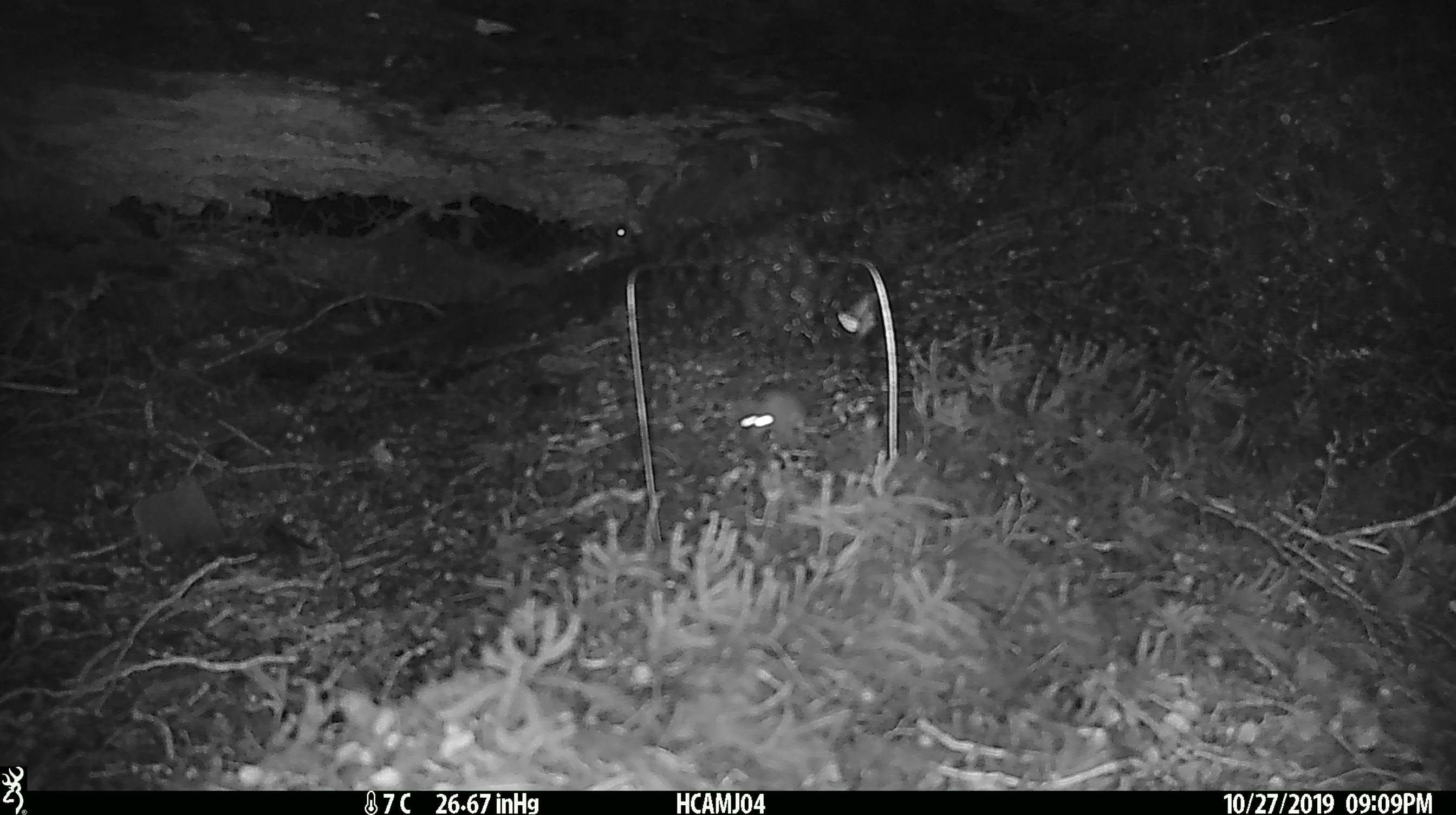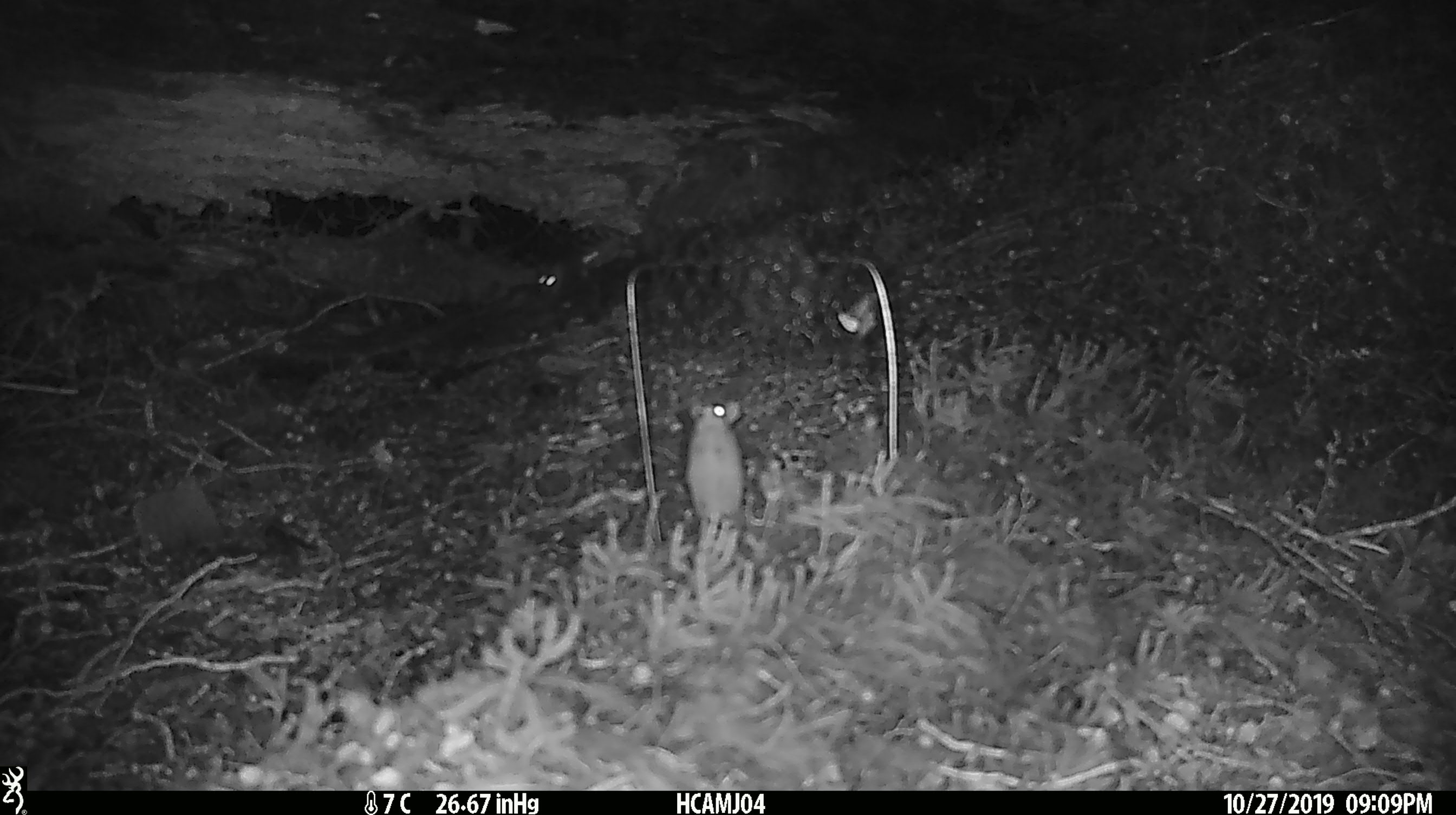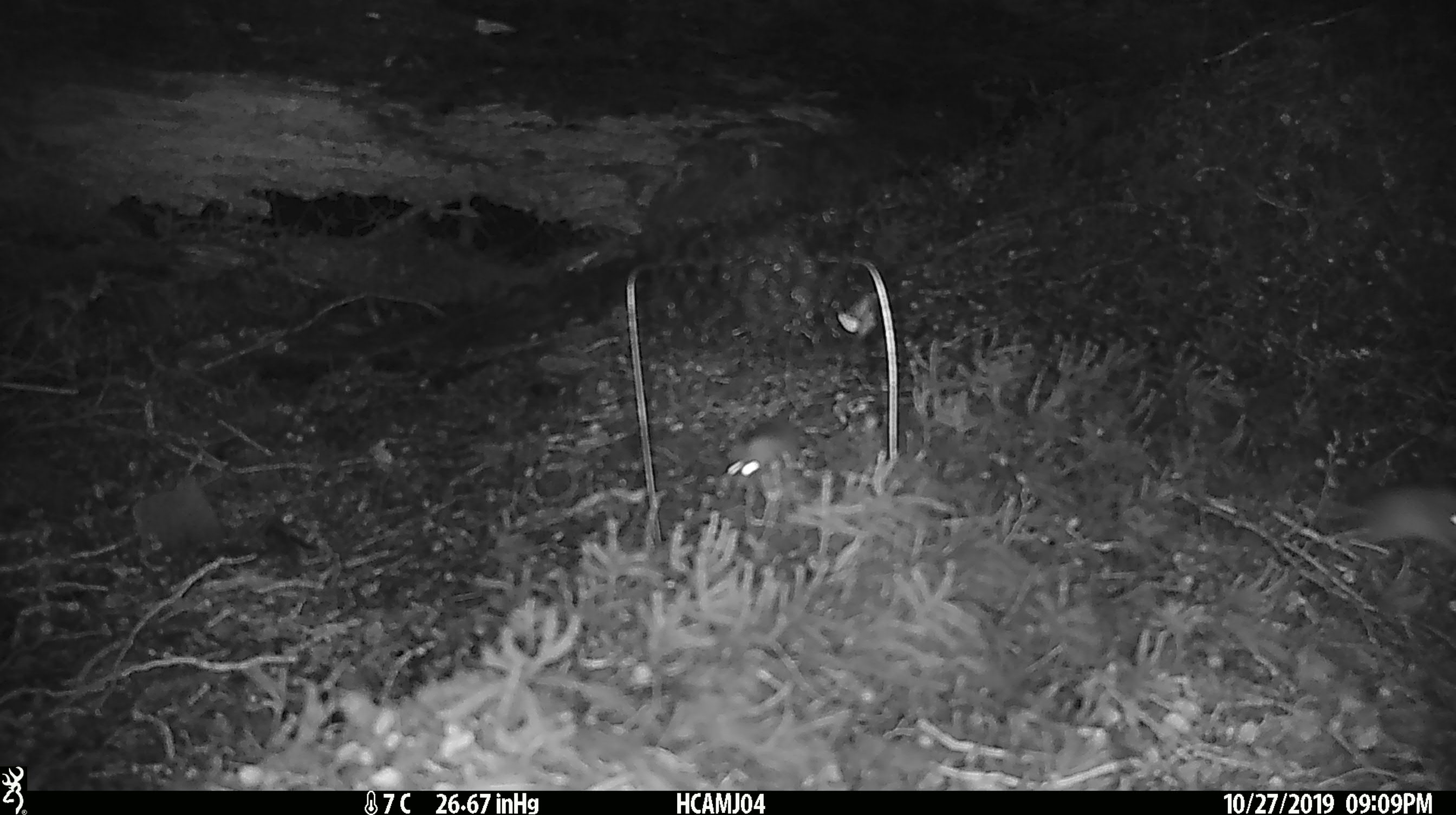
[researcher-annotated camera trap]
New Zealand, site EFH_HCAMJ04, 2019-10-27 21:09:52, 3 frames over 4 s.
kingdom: Animalia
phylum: Chordata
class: Mammalia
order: Rodentia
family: Muridae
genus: Mus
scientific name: Mus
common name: mouse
Mouse (Mus).